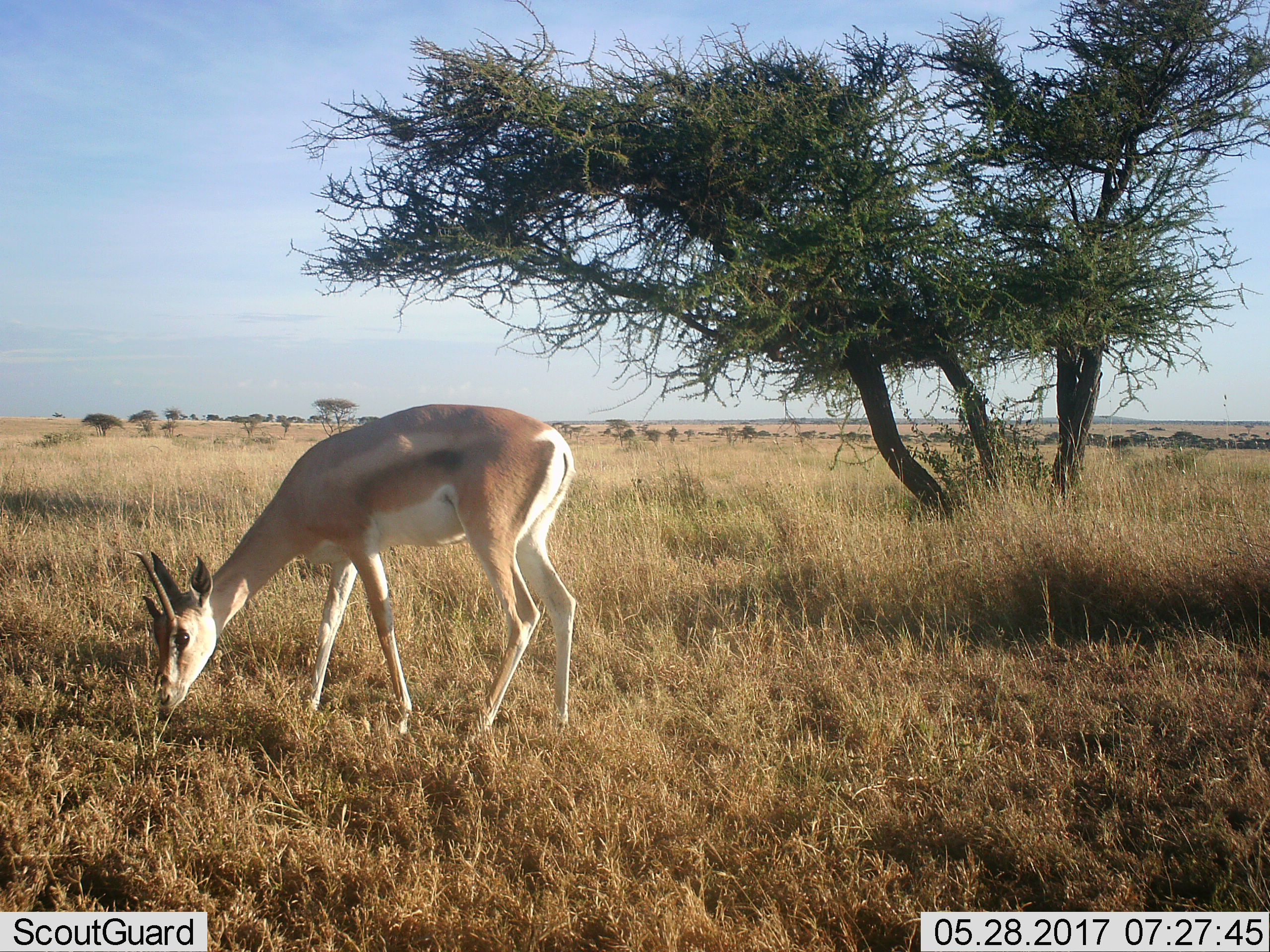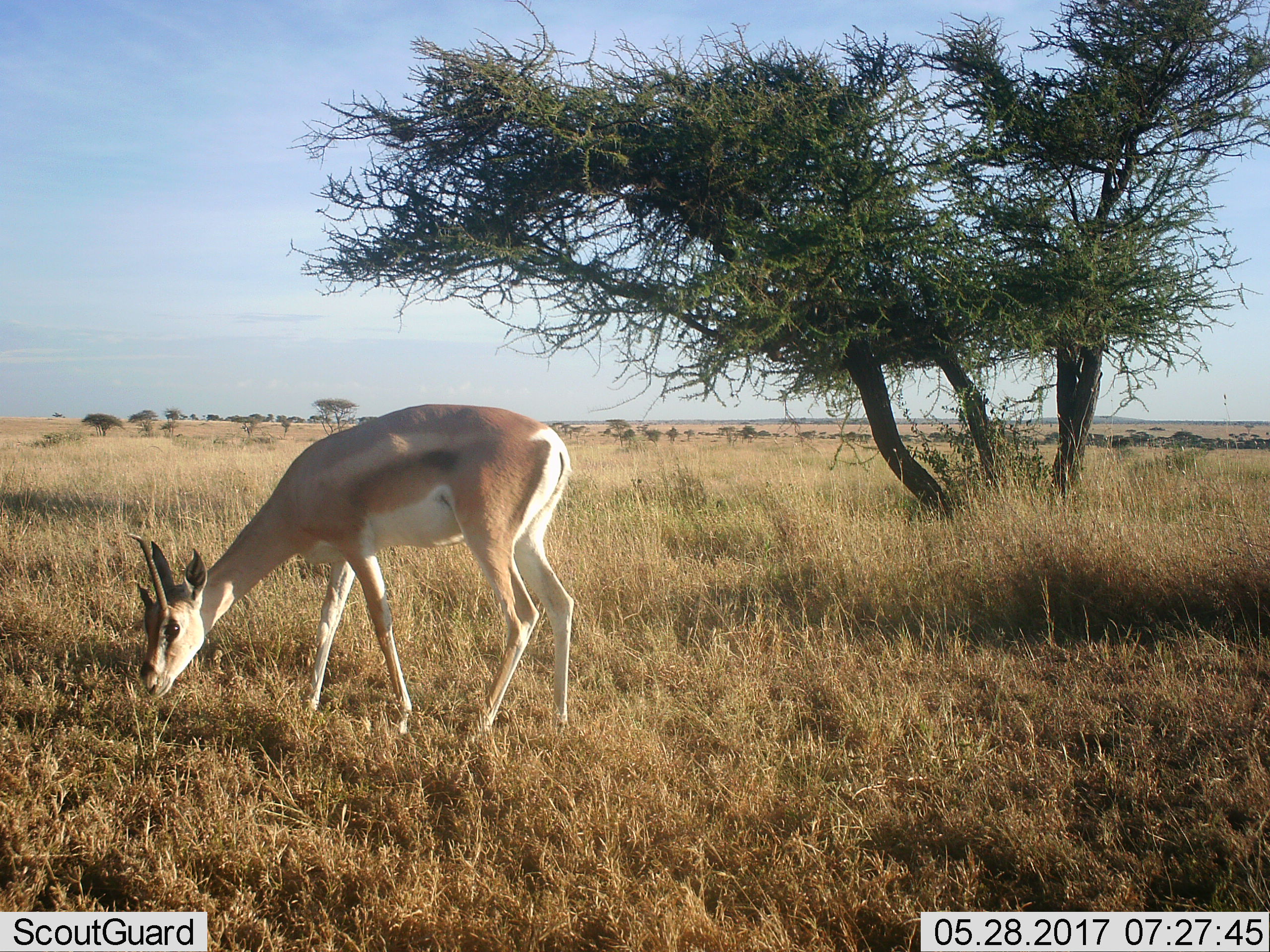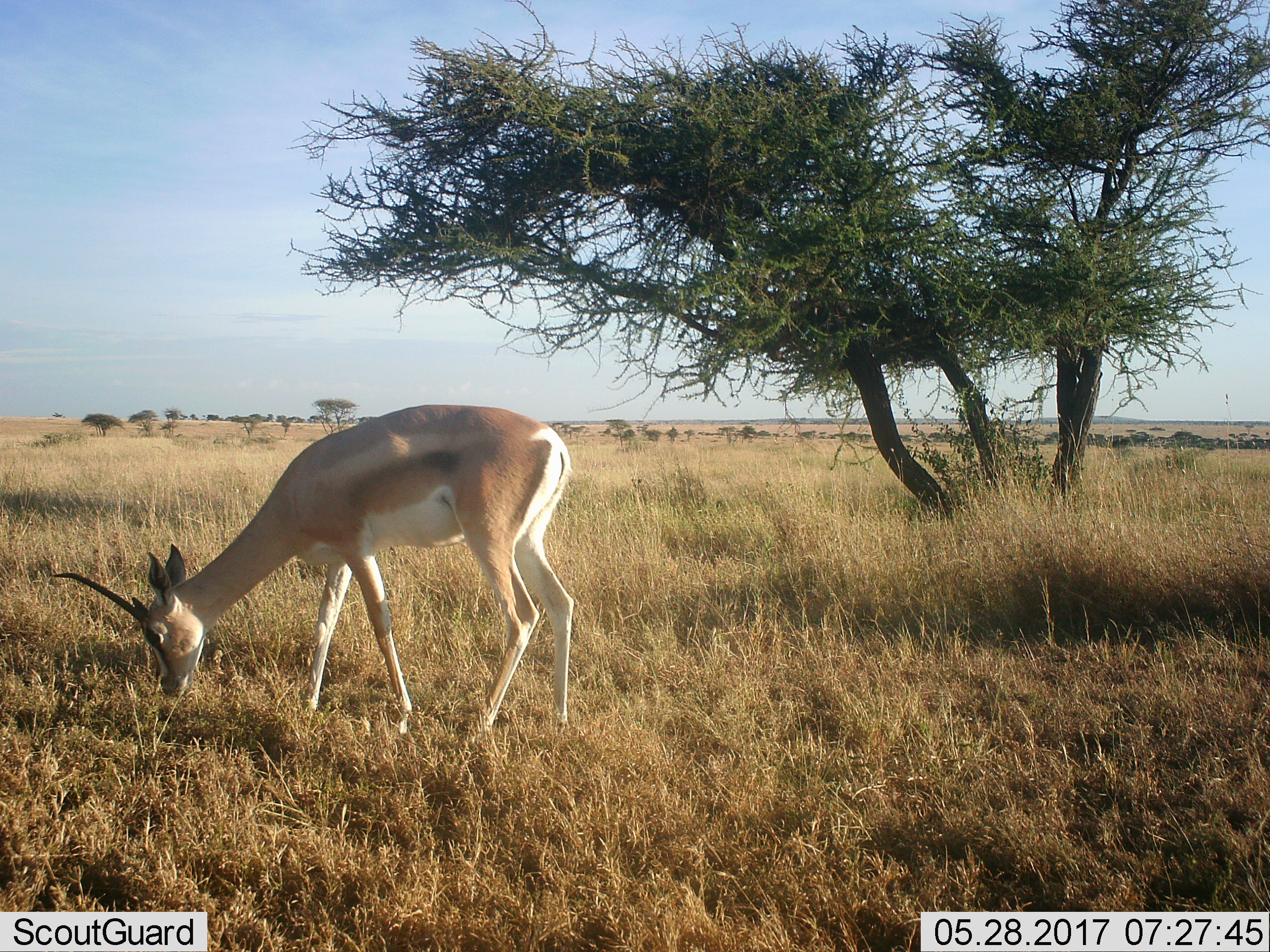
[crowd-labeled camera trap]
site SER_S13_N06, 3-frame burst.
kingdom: Animalia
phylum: Chordata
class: Mammalia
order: Artiodactyla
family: Bovidae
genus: Nanger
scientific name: Nanger granti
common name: grant's gazelle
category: gazellegrants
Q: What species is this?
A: Gazellegrants (grant's gazelle) (Nanger granti).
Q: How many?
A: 1.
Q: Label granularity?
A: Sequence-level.